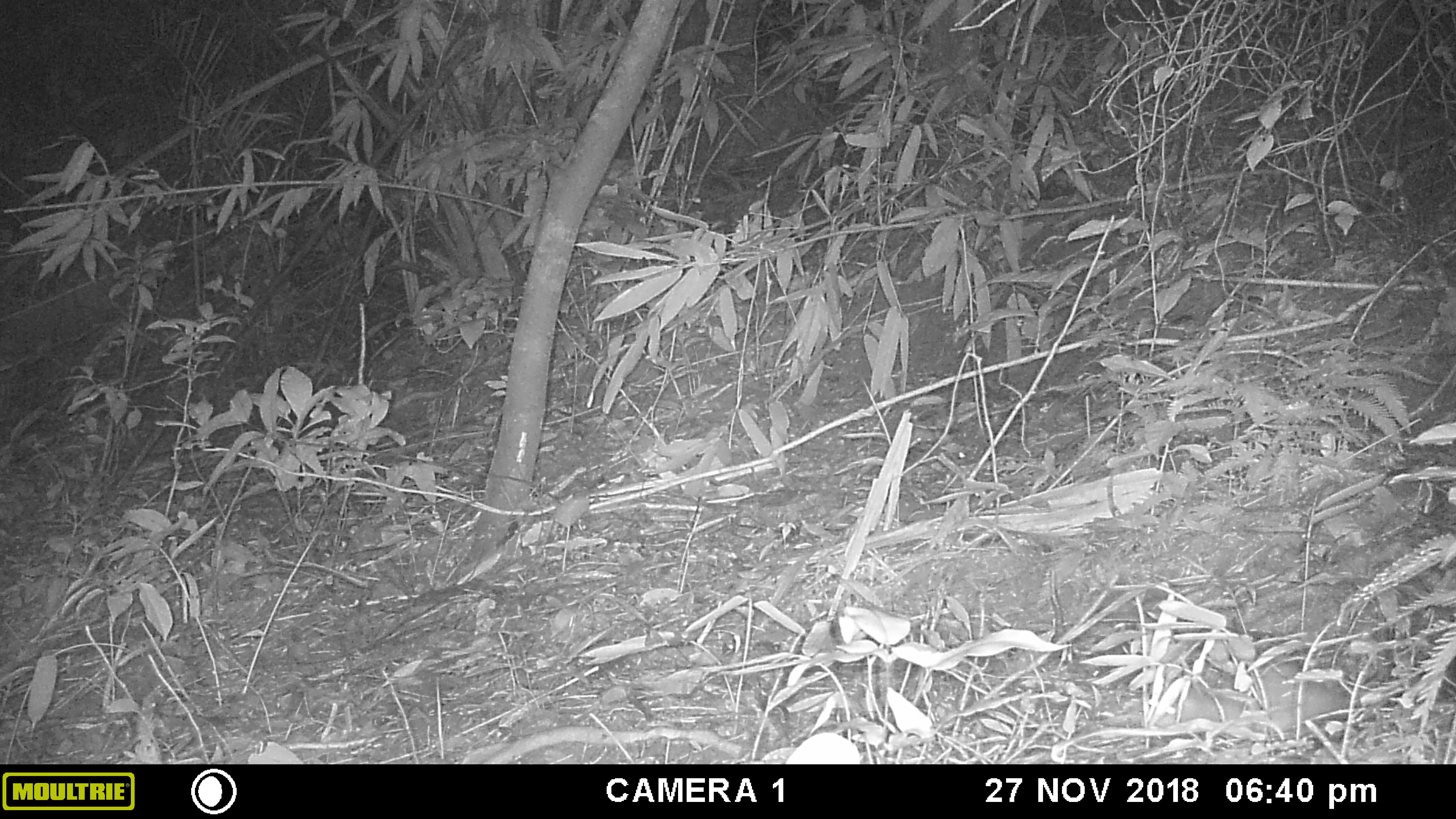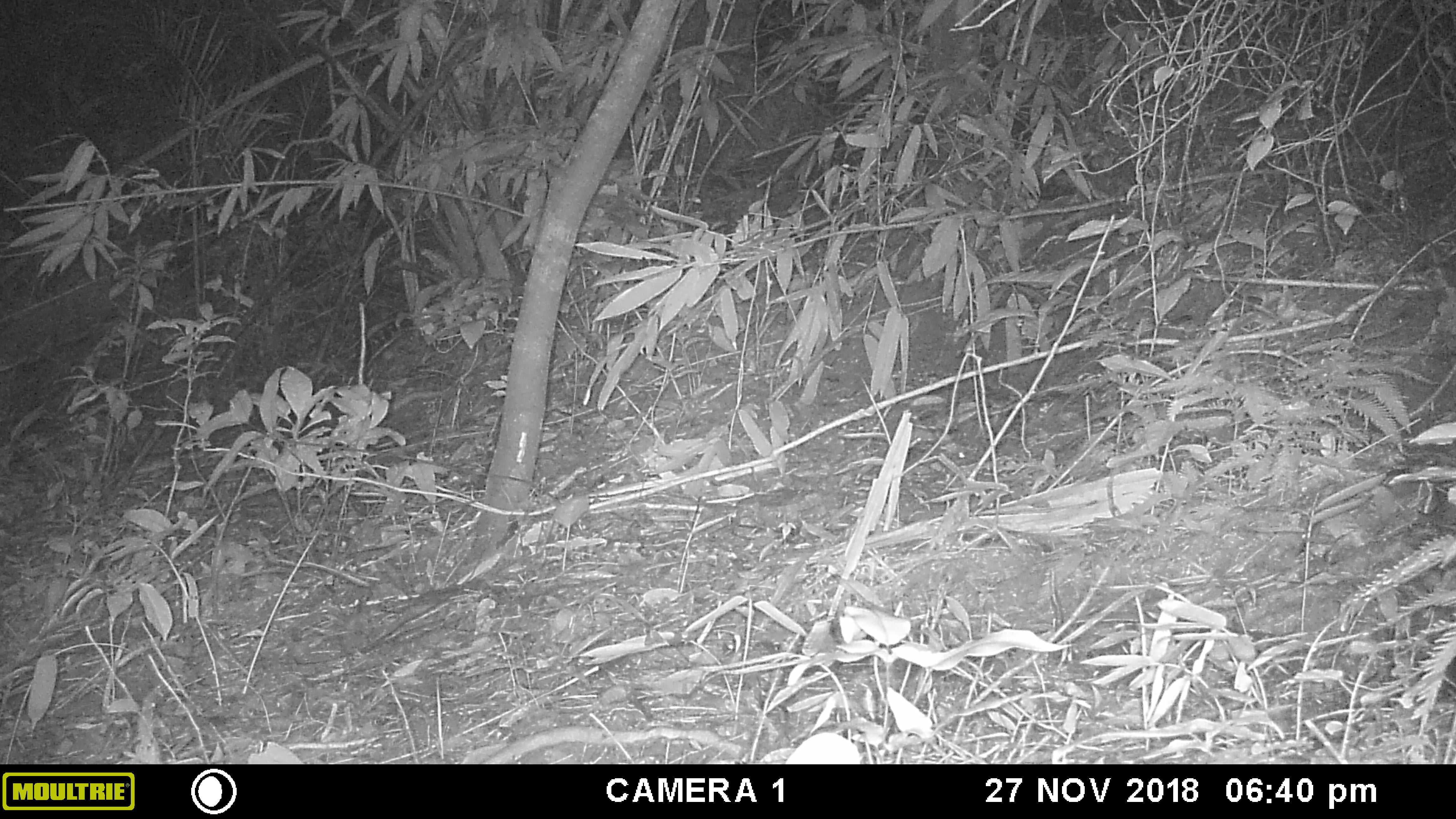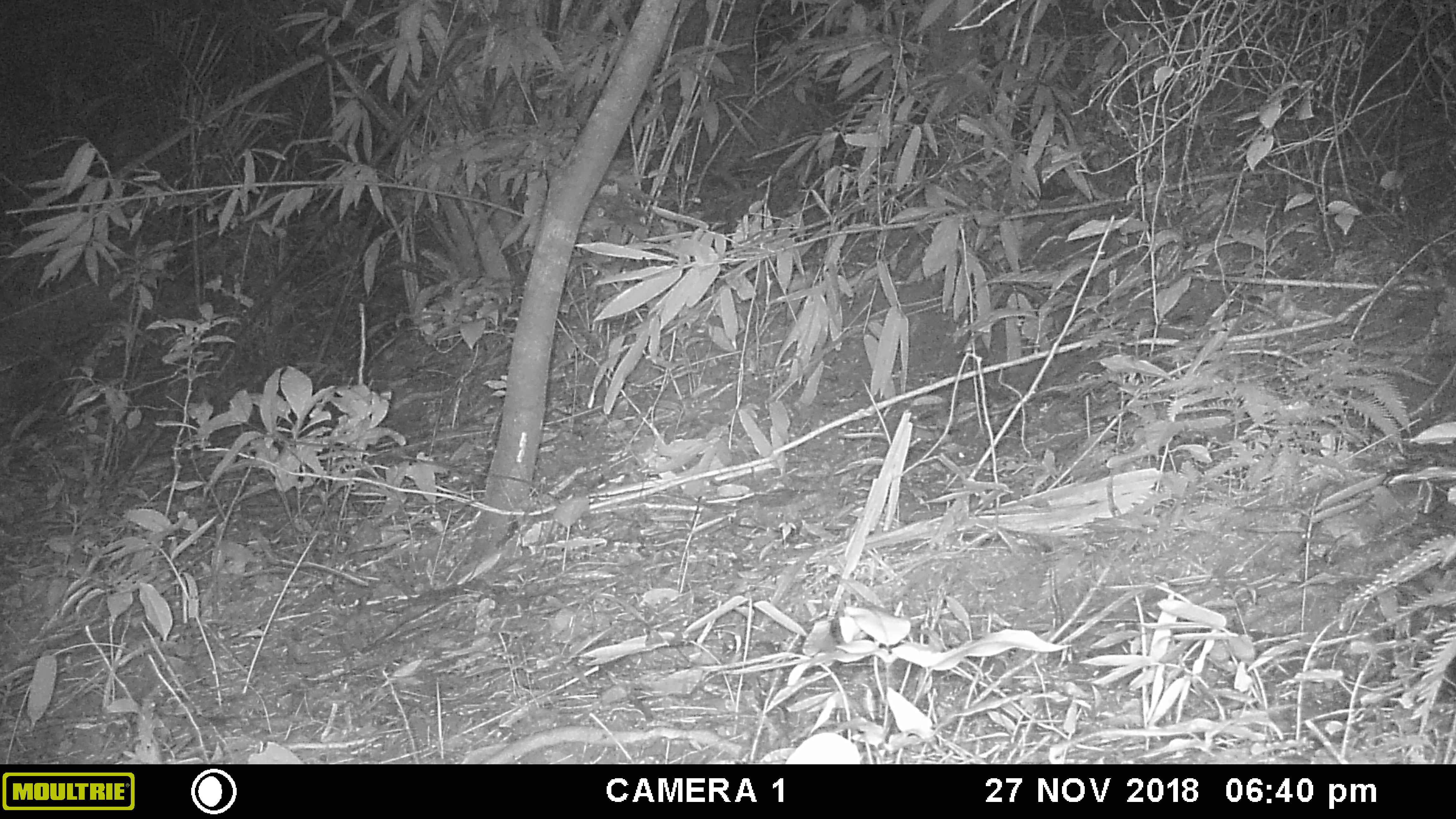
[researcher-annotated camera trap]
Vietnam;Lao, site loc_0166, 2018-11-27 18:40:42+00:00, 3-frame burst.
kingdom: Animalia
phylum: Chordata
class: Mammalia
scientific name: Mammalia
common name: mammal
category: unidentified small mammal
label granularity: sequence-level